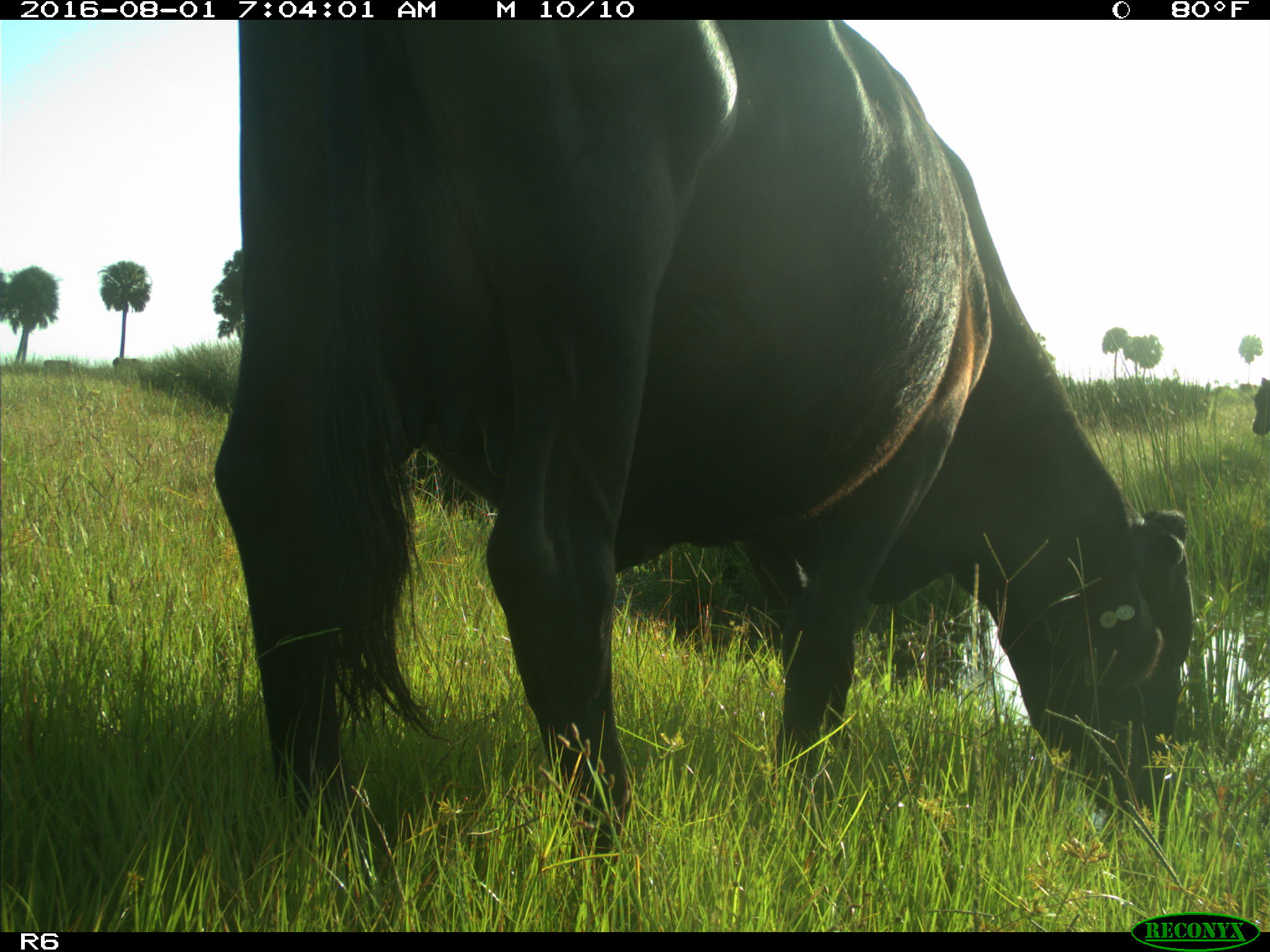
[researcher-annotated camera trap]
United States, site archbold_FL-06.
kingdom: Animalia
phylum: Chordata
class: Mammalia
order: Artiodactyla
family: Bovidae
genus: Bos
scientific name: Bos taurus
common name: domestic cow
Bos taurus (domestic cow).